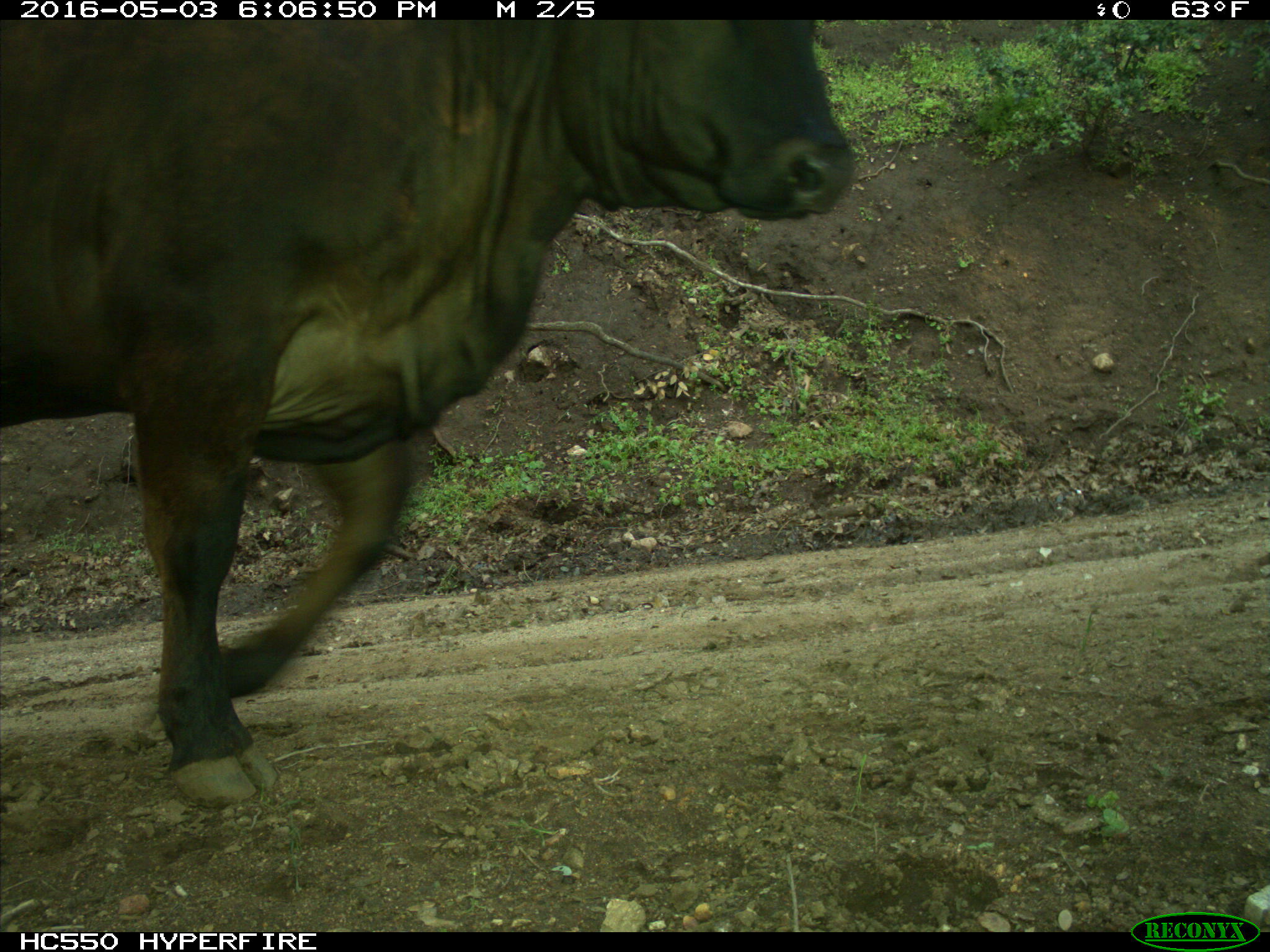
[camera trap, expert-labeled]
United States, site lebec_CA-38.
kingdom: Animalia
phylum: Chordata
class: Mammalia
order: Artiodactyla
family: Bovidae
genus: Bos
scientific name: Bos taurus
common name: domestic cow